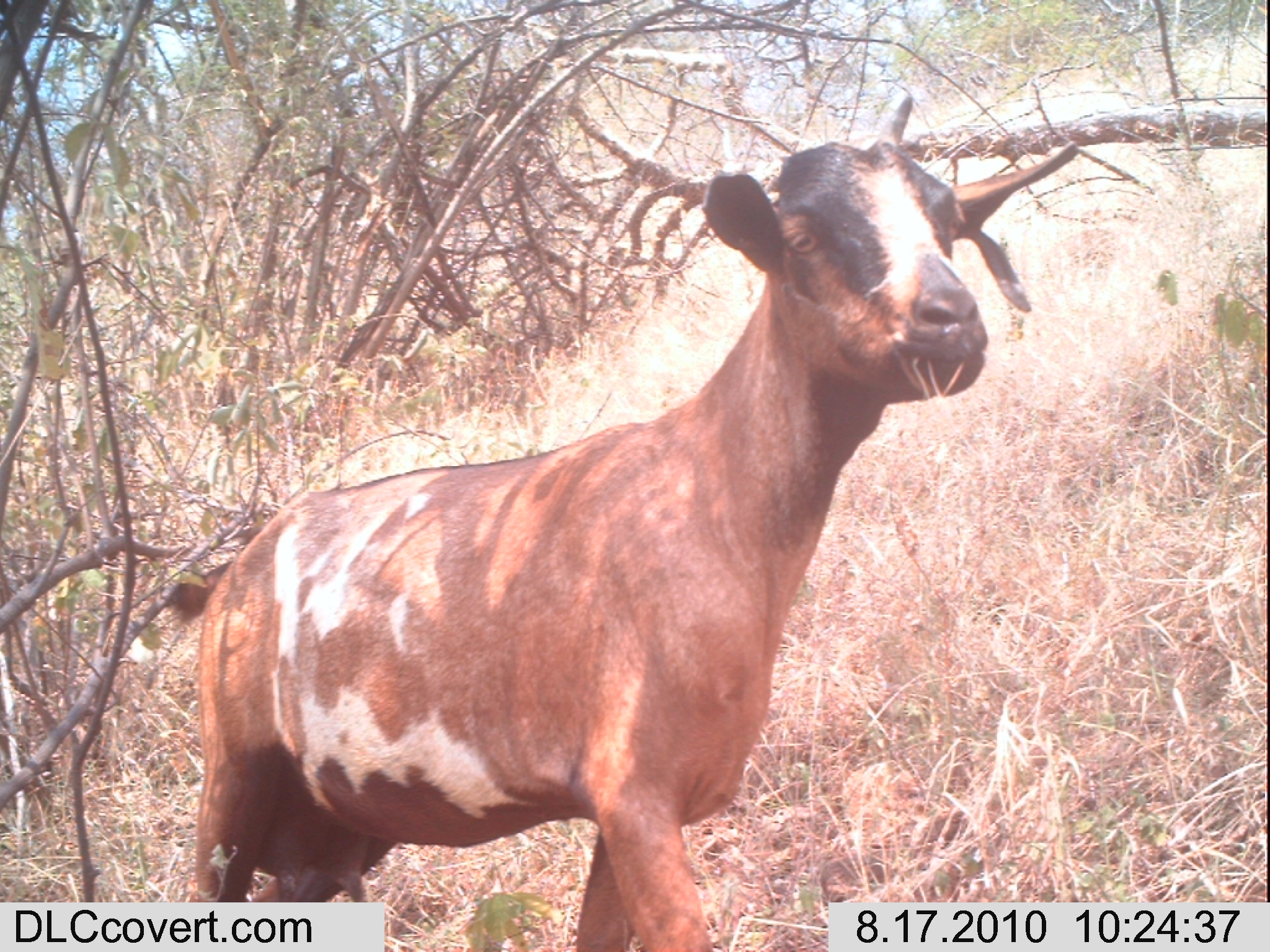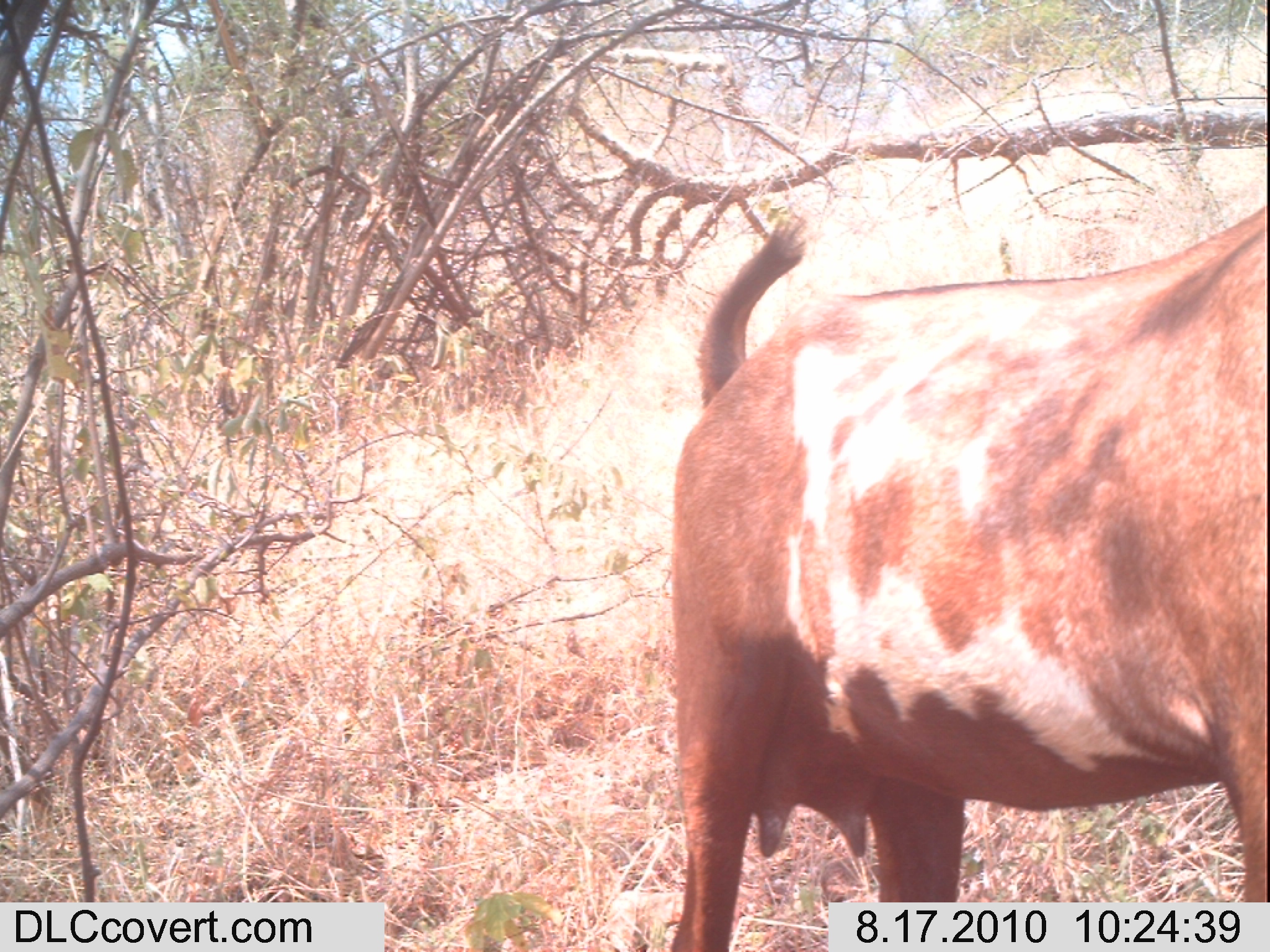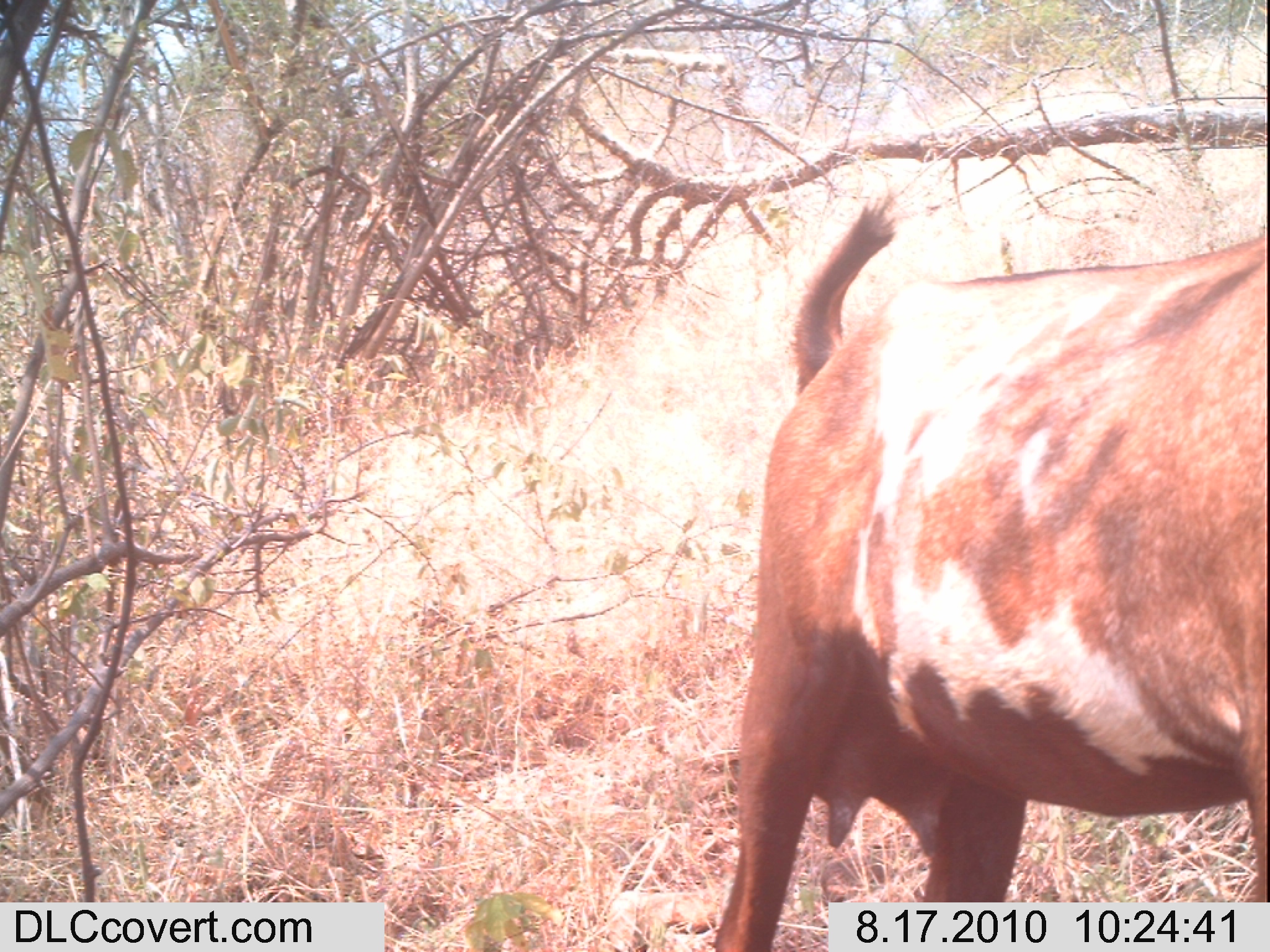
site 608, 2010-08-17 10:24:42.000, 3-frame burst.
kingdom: Animalia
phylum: Chordata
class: Mammalia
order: Artiodactyla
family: Bovidae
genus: Capra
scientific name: Capra aegagrus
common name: wild goat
Capra aegagrus (wild goat), count 1.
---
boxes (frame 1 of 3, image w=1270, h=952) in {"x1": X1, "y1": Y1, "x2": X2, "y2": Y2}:
capra aegagrus: {"x1": 159, "y1": 89, "x2": 1077, "y2": 948}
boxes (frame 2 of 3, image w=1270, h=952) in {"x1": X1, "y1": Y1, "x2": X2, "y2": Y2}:
capra aegagrus: {"x1": 667, "y1": 201, "x2": 1269, "y2": 949}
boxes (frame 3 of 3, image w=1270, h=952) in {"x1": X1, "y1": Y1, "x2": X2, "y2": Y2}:
capra aegagrus: {"x1": 707, "y1": 190, "x2": 1266, "y2": 949}